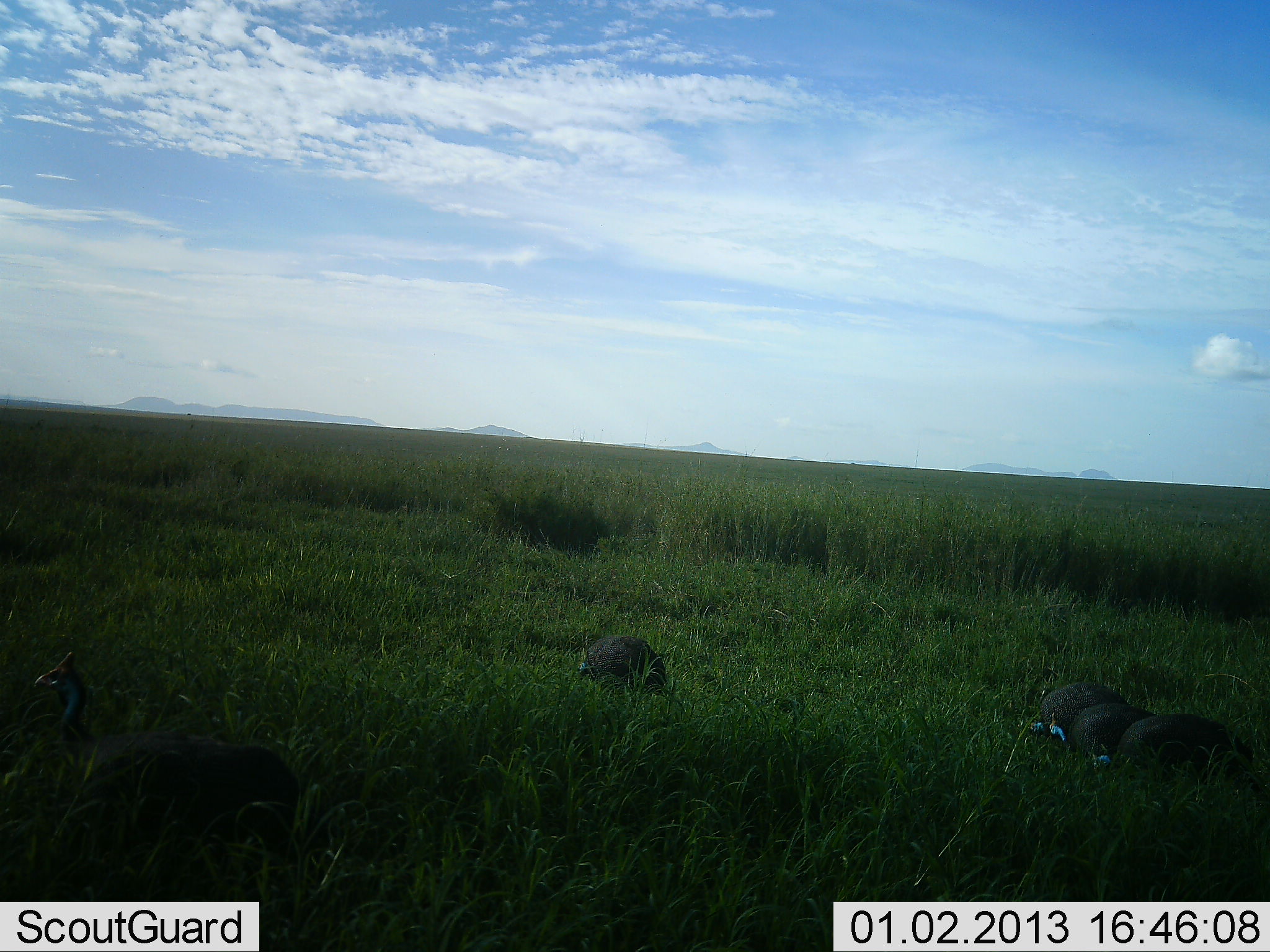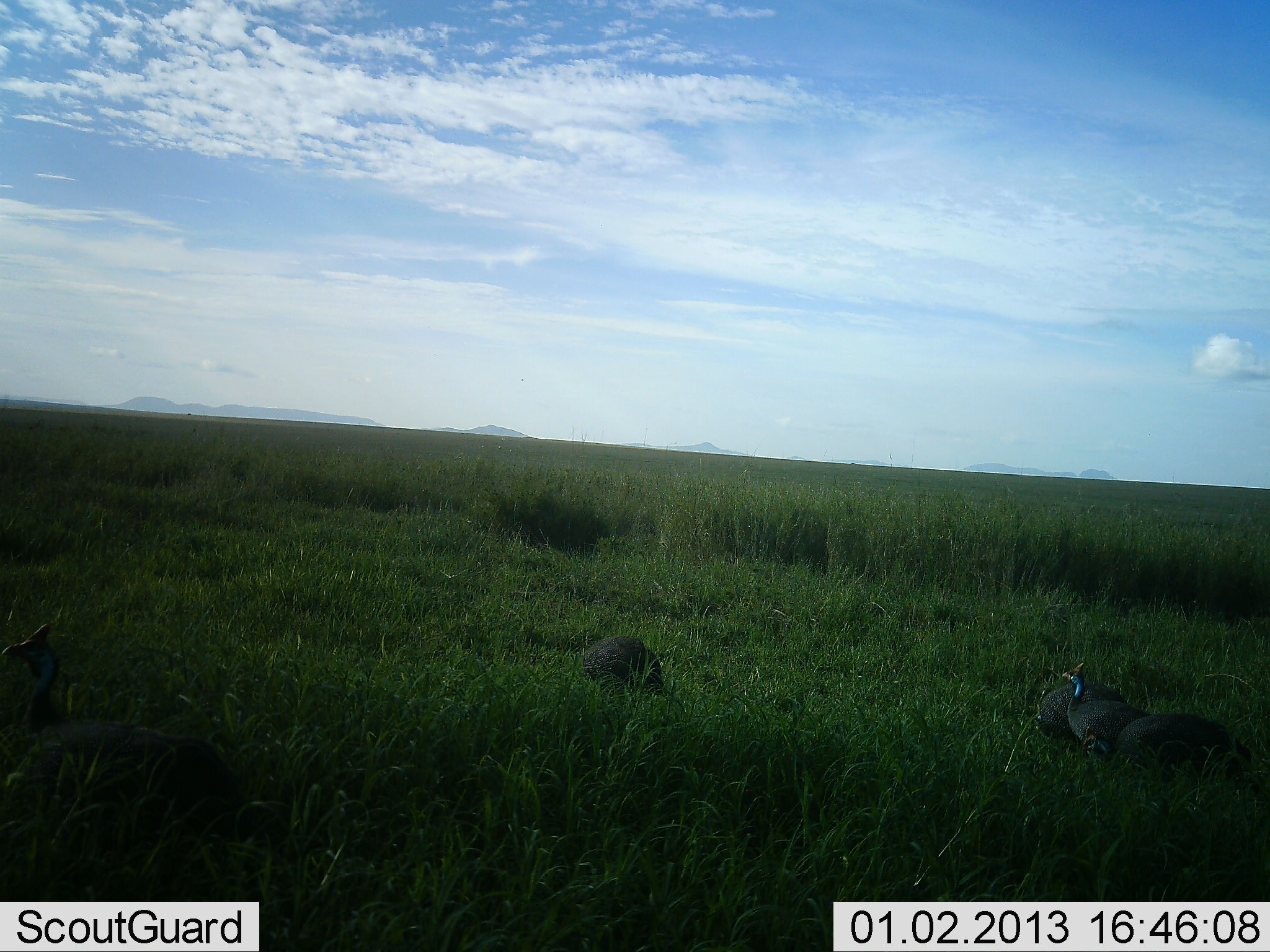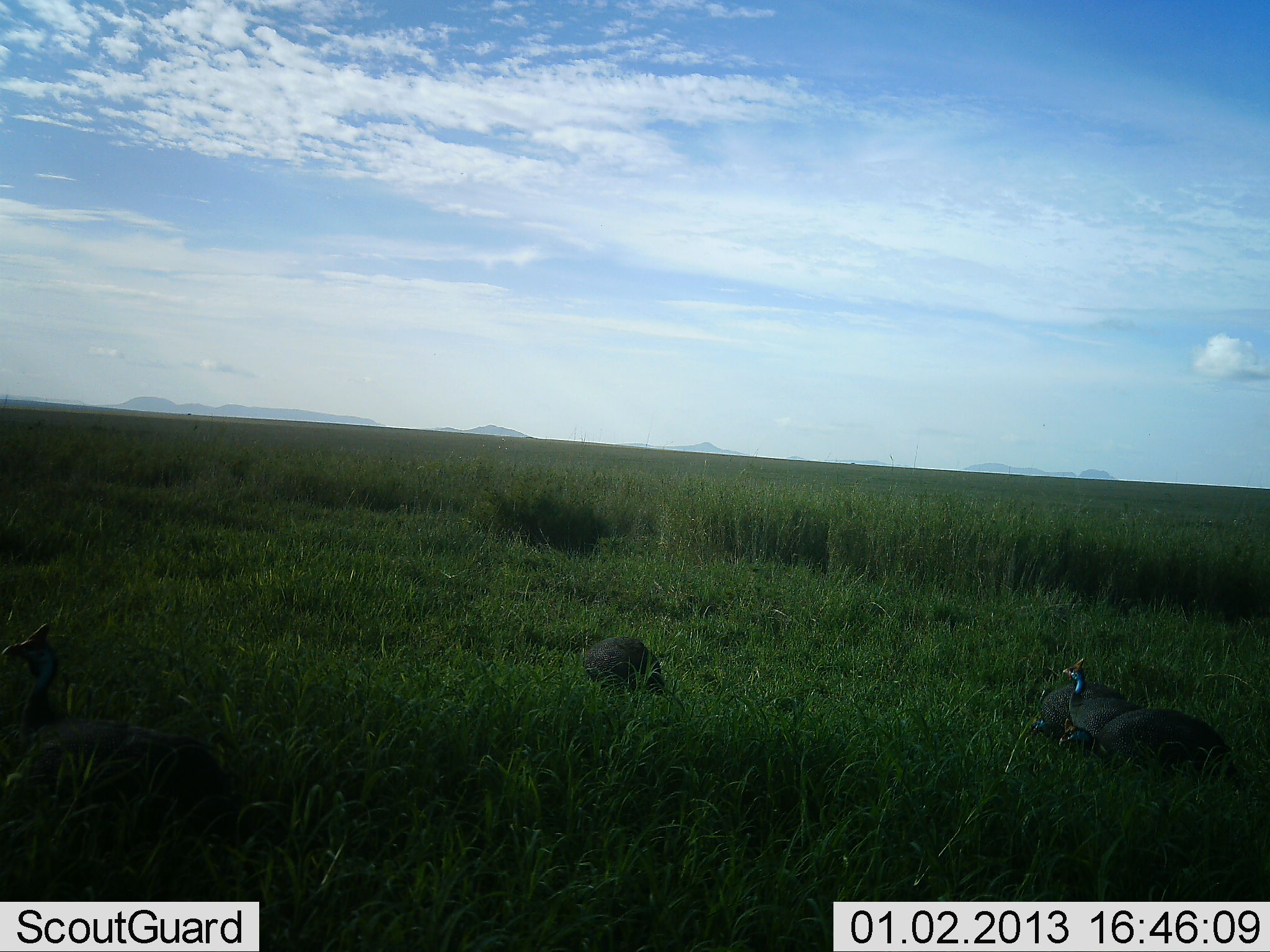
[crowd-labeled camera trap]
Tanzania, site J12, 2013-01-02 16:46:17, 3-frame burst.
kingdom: Animalia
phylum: Chordata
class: Aves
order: Galliformes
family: Numididae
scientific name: Numididae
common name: guinea fowl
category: guineafowl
Guineafowl (guinea fowl) (Numididae), count 5. Behavior (volunteer vote fractions): standing 32%, resting 9%, moving 32%, interacting 0%. Young present (vote fraction): 0%. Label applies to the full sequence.